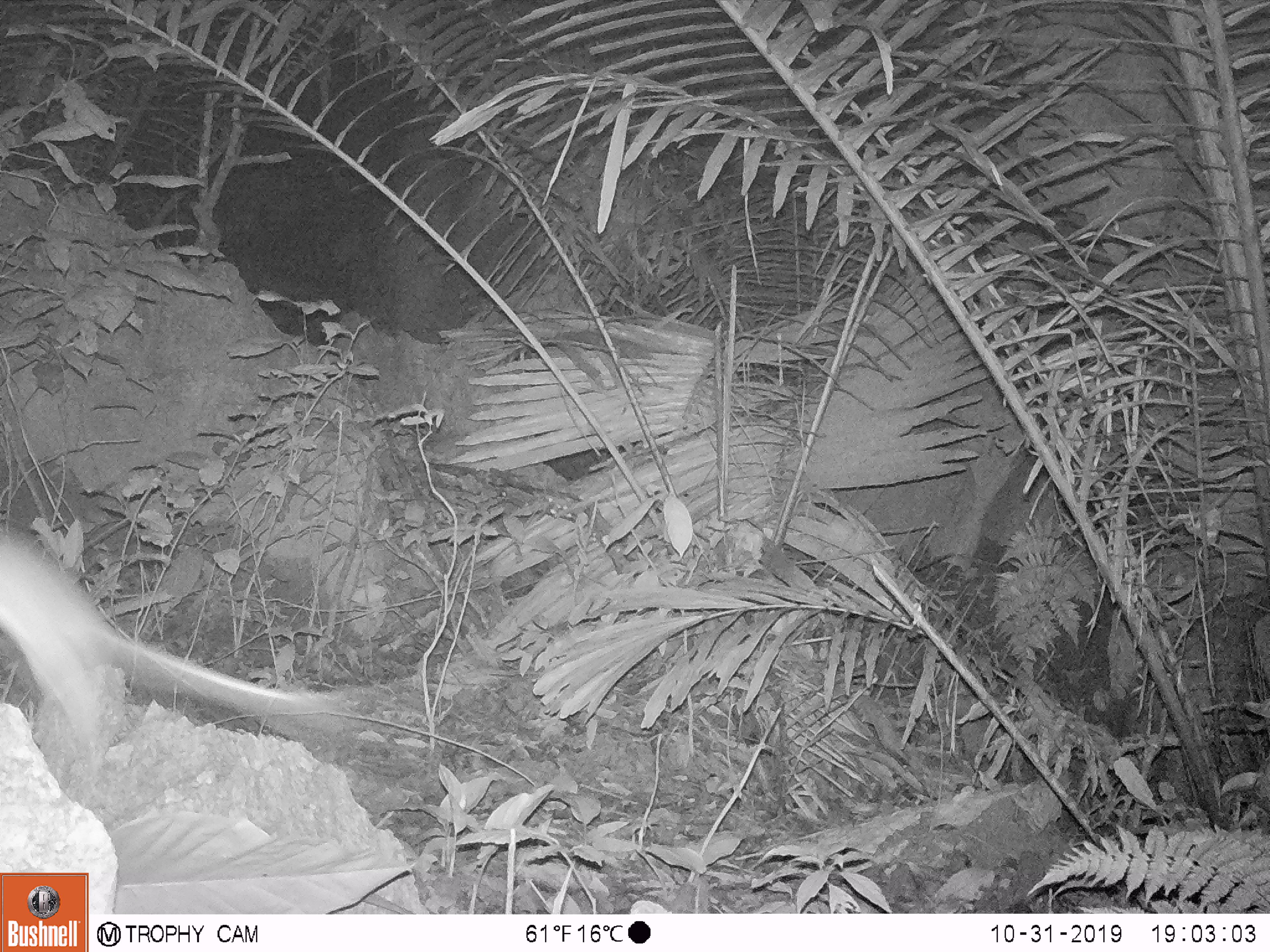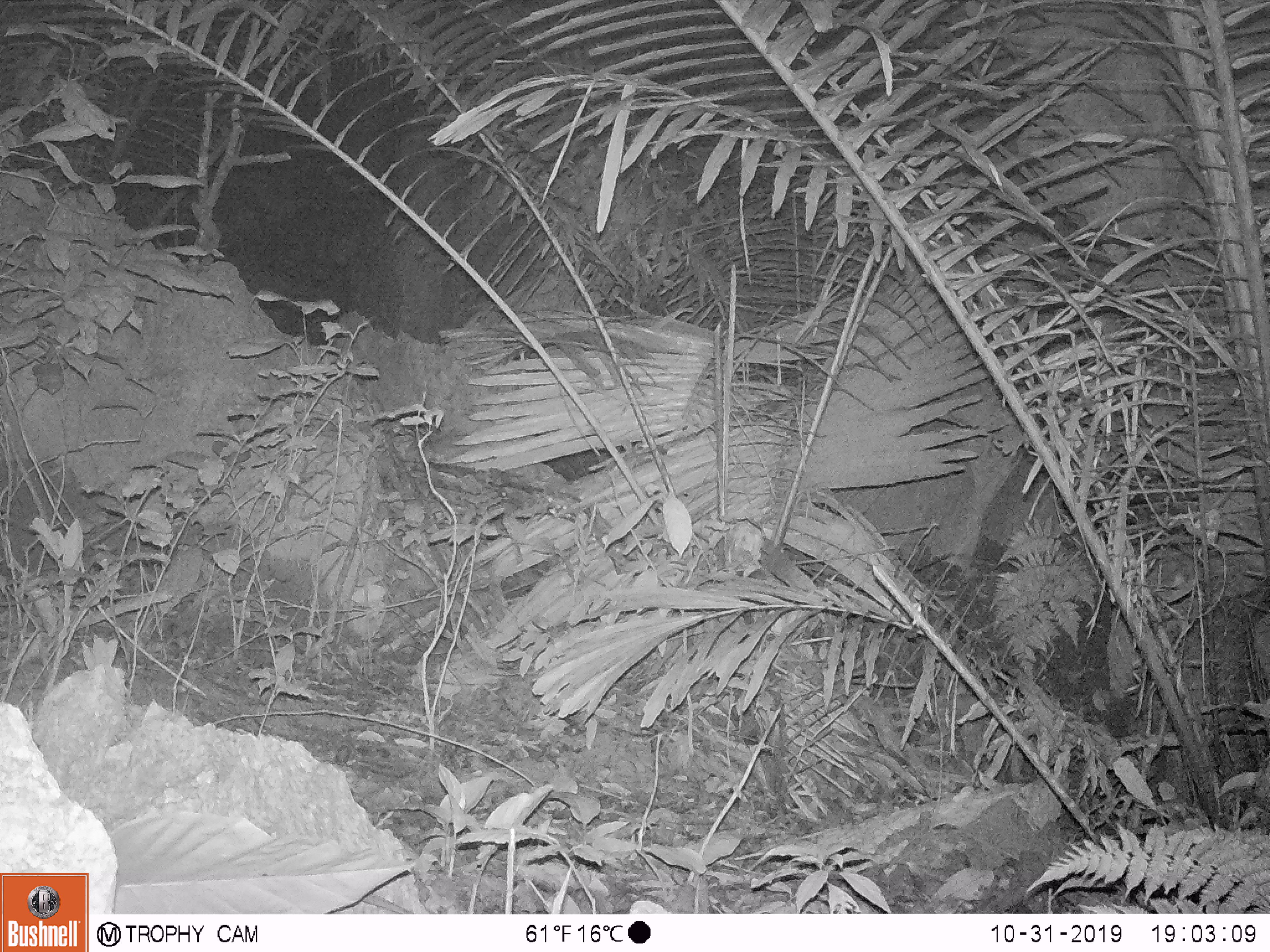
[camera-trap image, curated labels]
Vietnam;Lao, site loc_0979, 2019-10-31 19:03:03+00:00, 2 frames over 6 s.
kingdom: Animalia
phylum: Chordata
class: Mammalia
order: Rodentia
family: Muridae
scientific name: Muridae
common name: old-world mice and rats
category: unidentified murid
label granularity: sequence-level